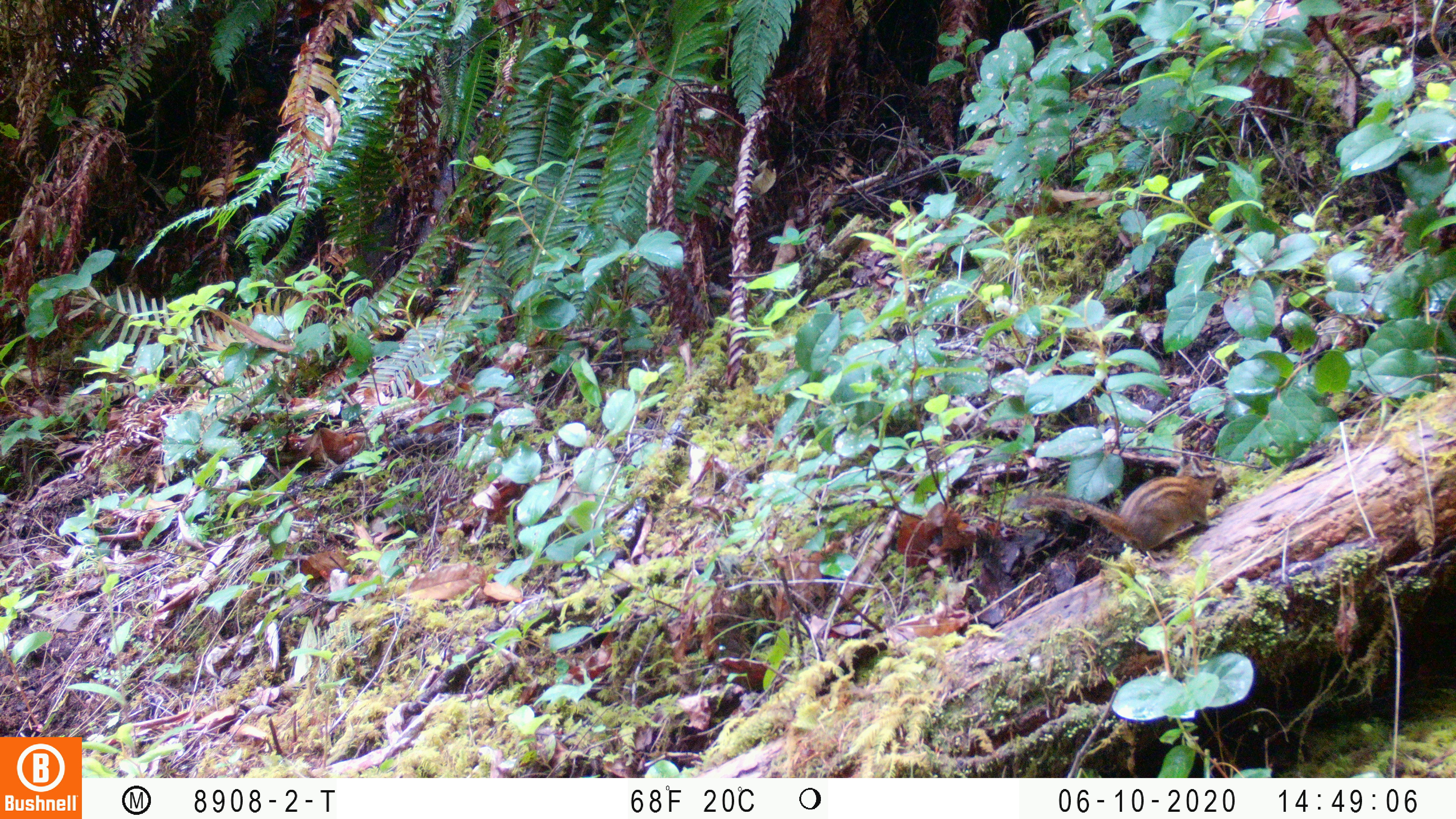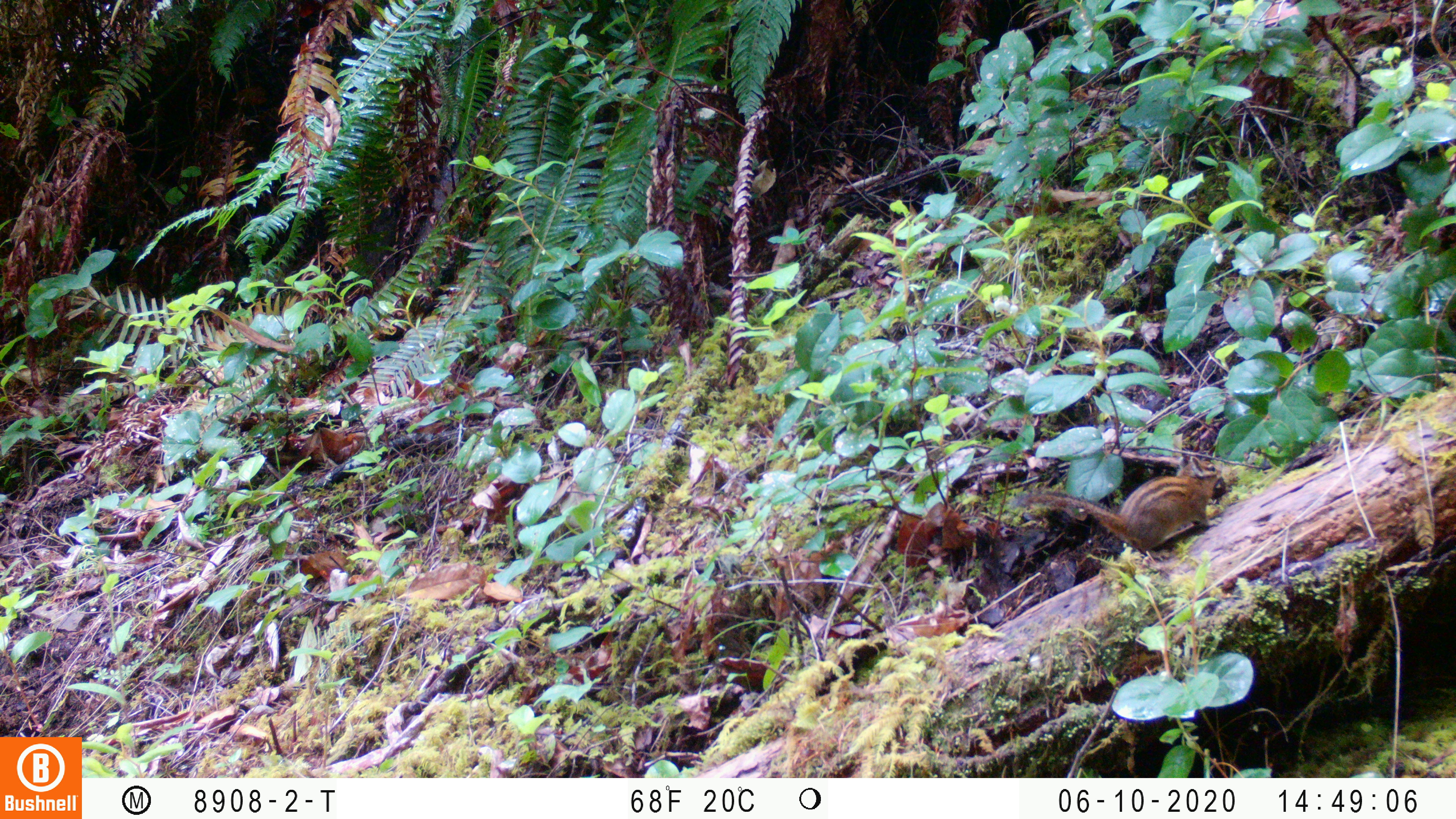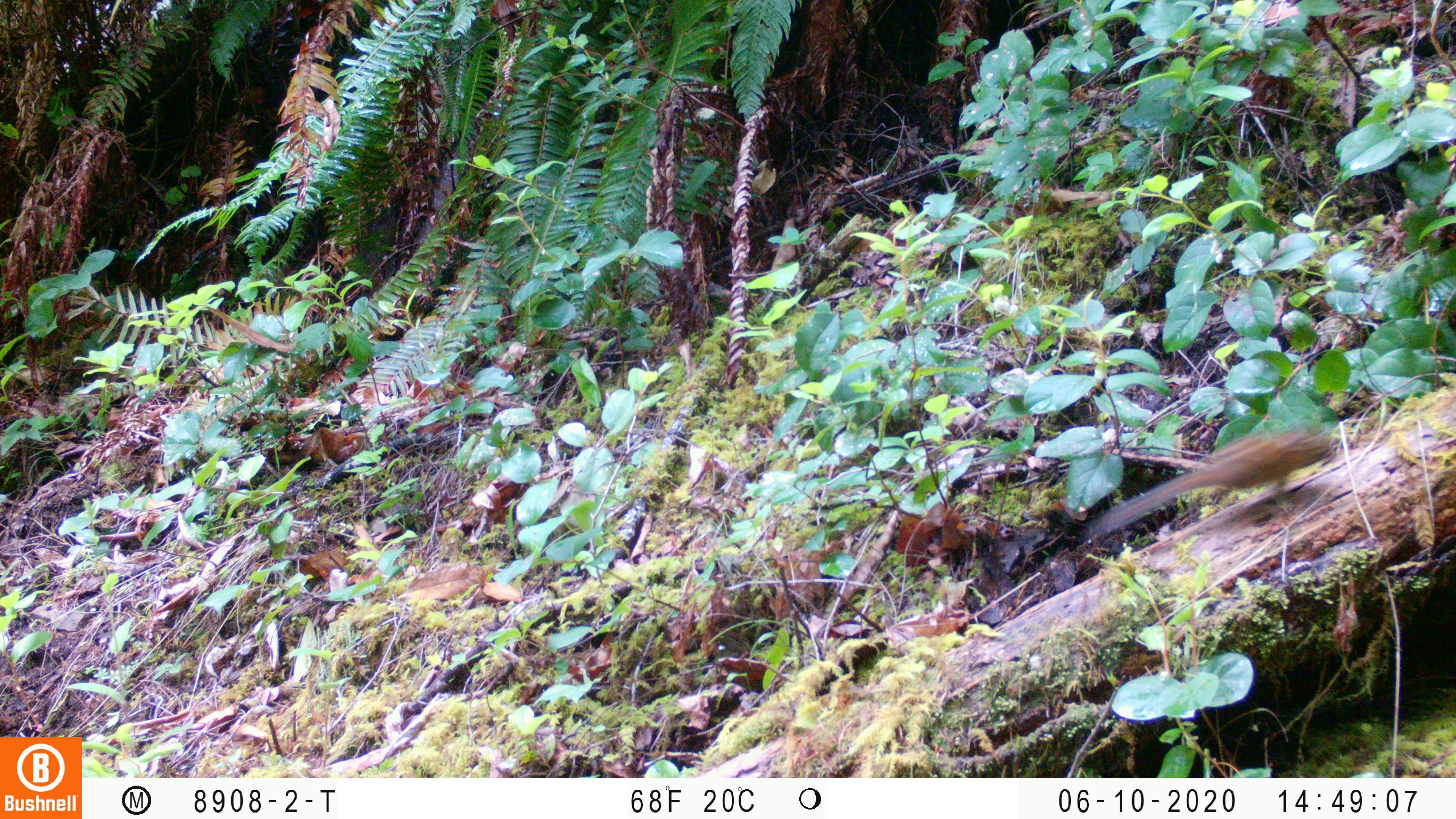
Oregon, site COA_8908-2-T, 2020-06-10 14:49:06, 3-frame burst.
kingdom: Animalia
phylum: Chordata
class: Mammalia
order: Rodentia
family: Sciuridae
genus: Neotamias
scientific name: Neotamias townsendii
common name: townsend's chipmunk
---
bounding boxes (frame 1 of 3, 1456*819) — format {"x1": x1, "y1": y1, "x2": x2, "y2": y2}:
townsend's chipmunk: {"x1": 1017, "y1": 448, "x2": 1227, "y2": 563}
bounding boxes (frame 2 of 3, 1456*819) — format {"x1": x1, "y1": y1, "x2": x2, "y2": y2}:
townsend's chipmunk: {"x1": 1015, "y1": 449, "x2": 1228, "y2": 563}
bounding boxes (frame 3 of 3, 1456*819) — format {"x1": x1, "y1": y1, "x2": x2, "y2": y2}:
townsend's chipmunk: {"x1": 1085, "y1": 418, "x2": 1350, "y2": 545}